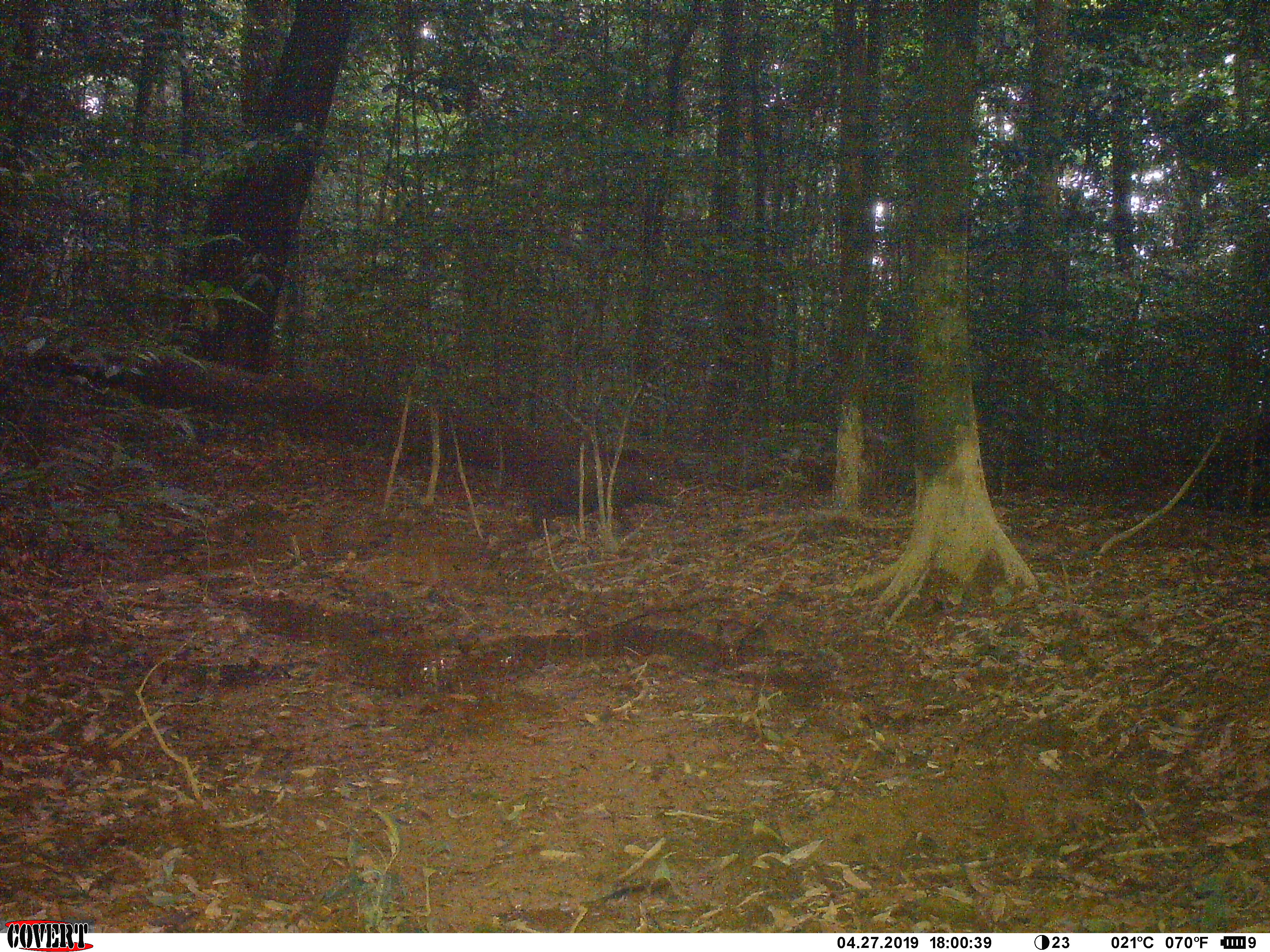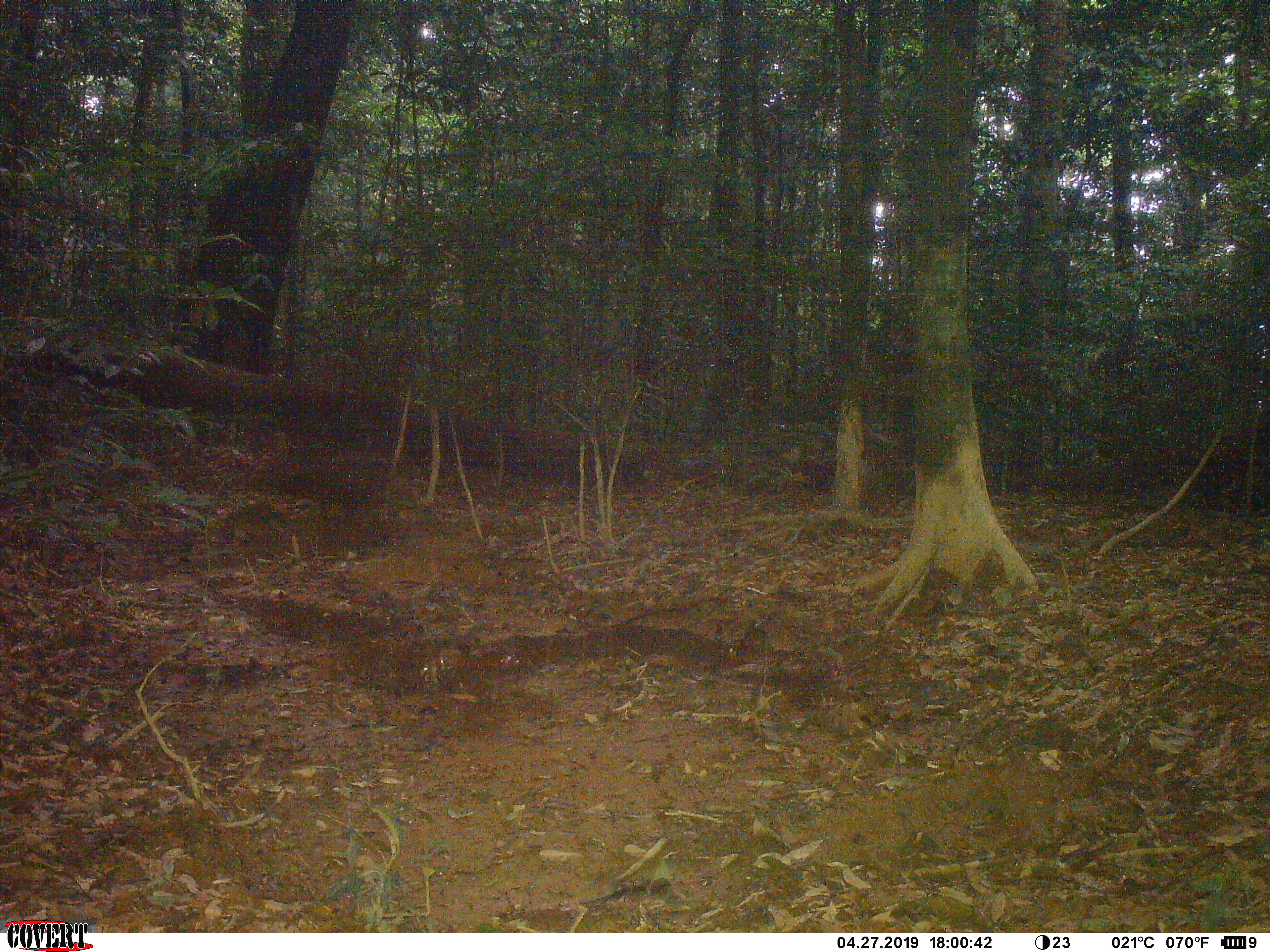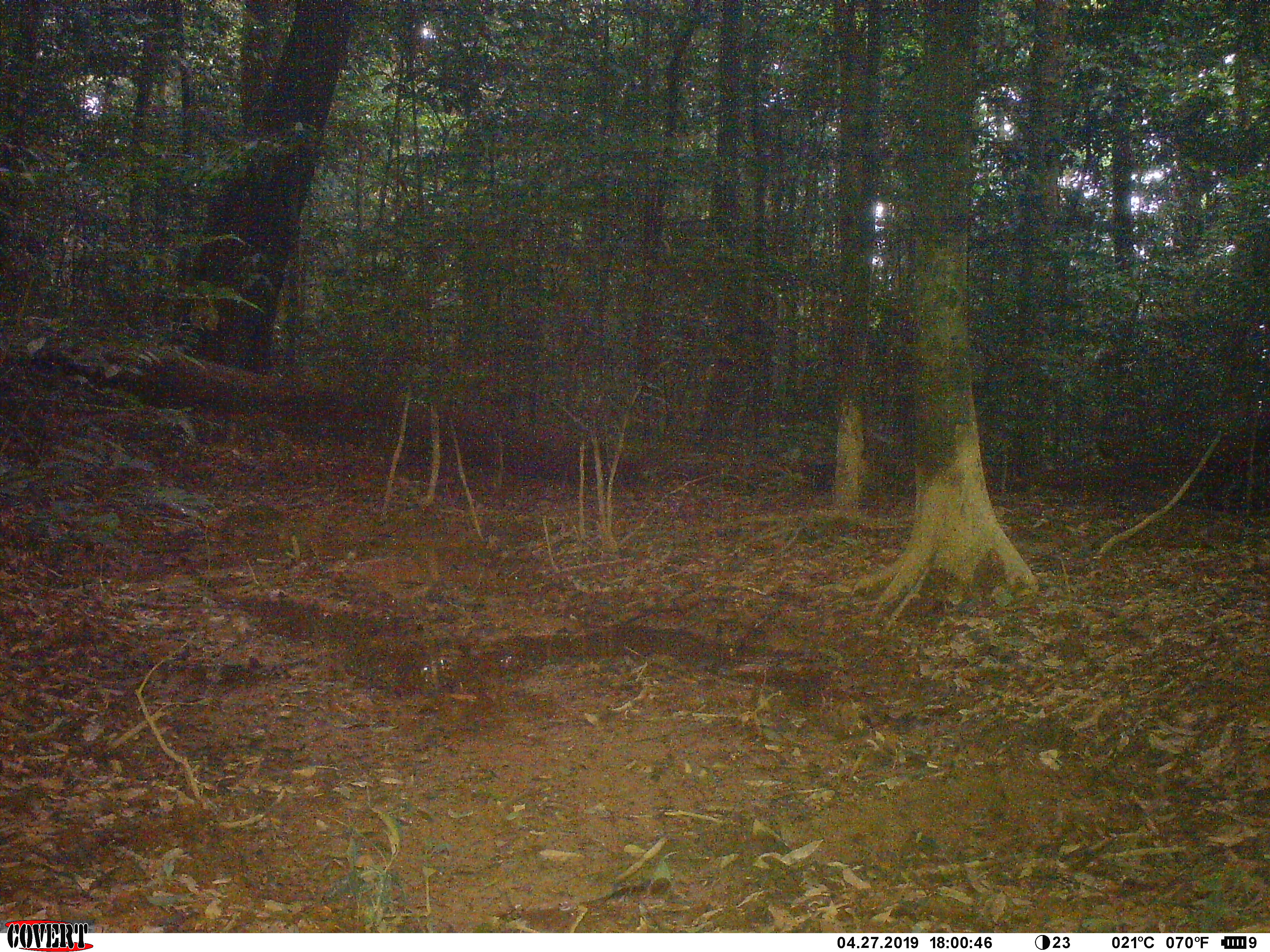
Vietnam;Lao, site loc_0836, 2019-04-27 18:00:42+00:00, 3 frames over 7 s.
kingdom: Animalia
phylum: Chordata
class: Mammalia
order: Artiodactyla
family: Suidae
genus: Sus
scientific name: Sus scrofa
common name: eurasian wild pig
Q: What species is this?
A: Eurasian wild pig (Sus scrofa).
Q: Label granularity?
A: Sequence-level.